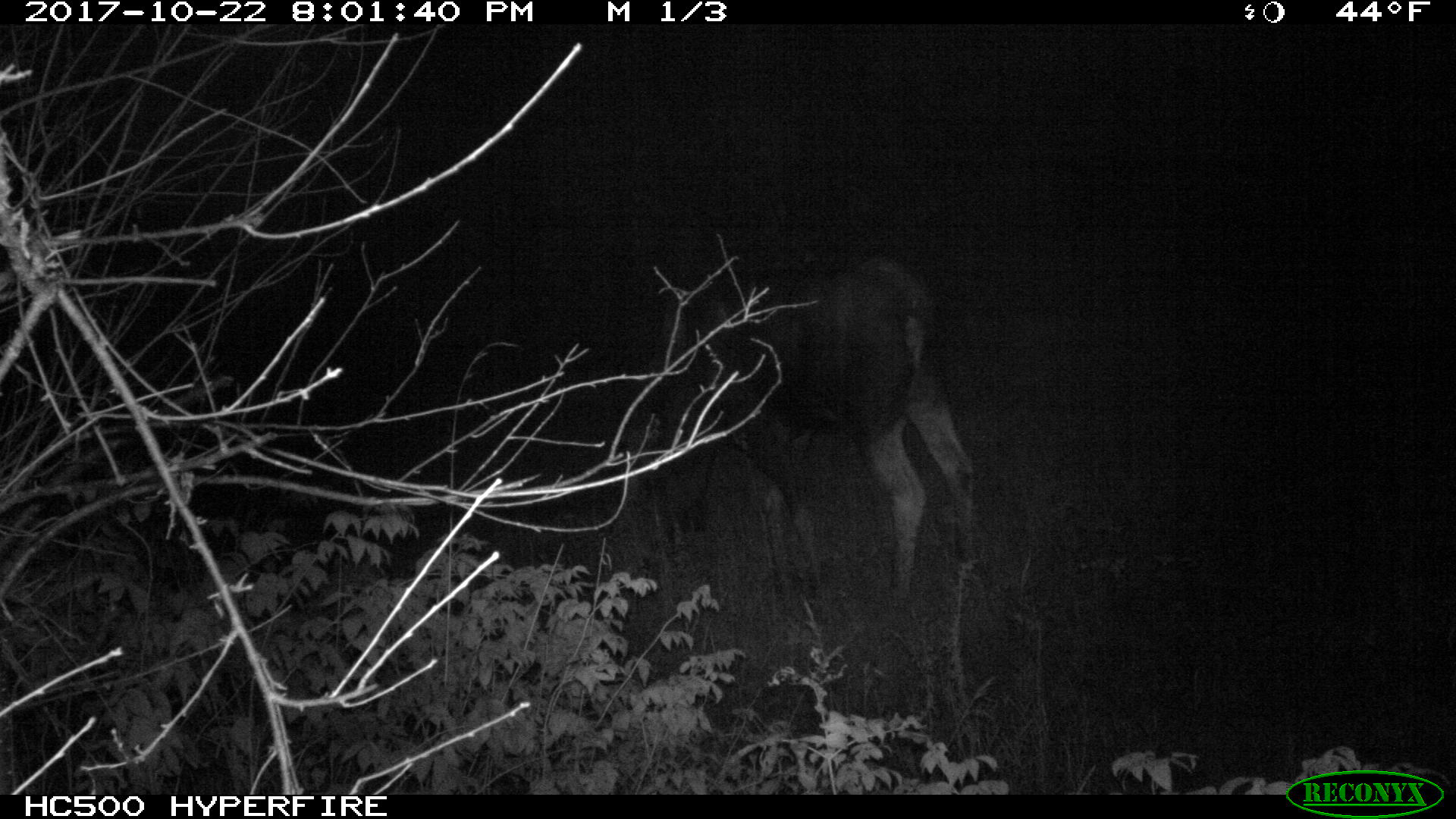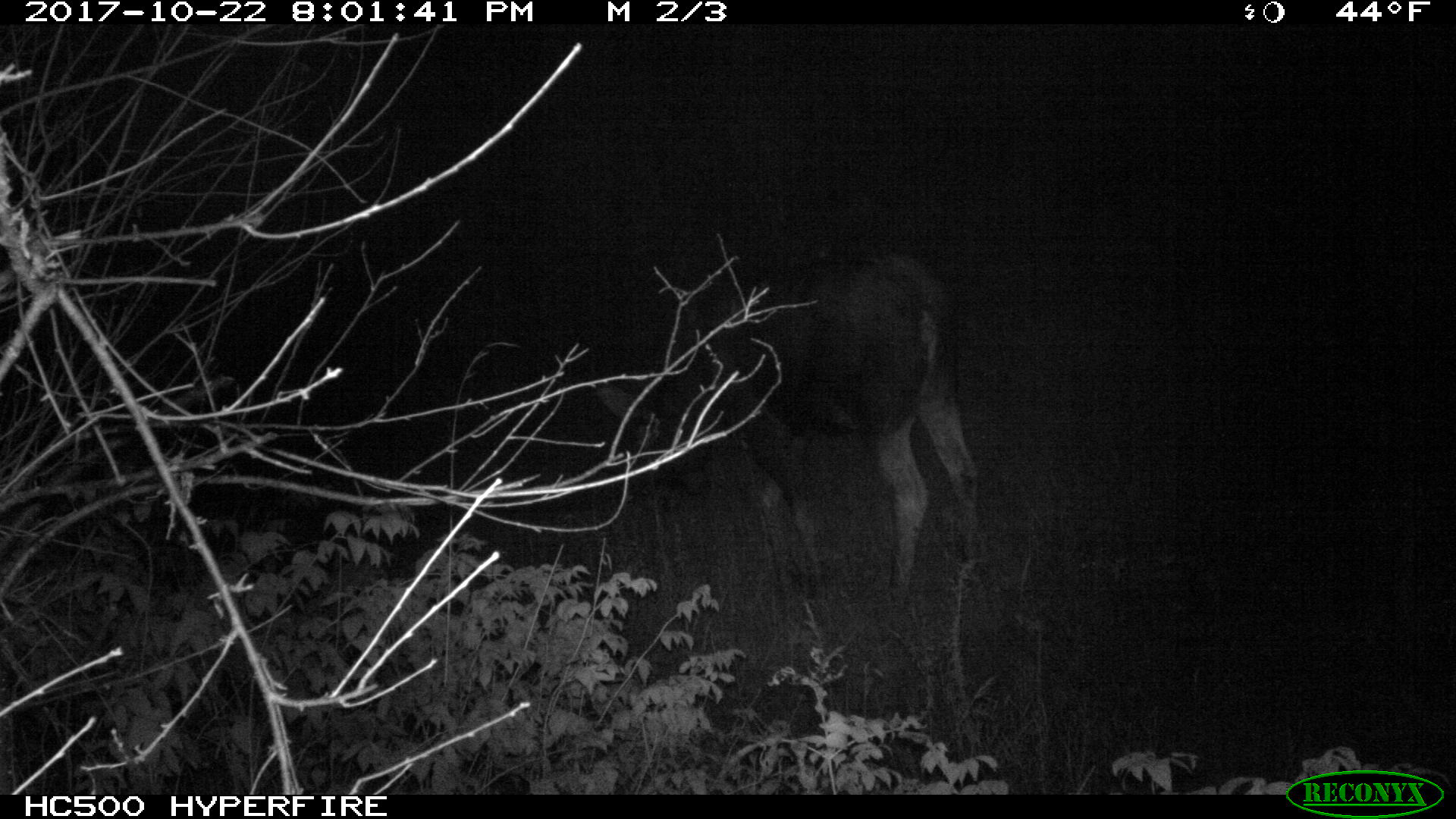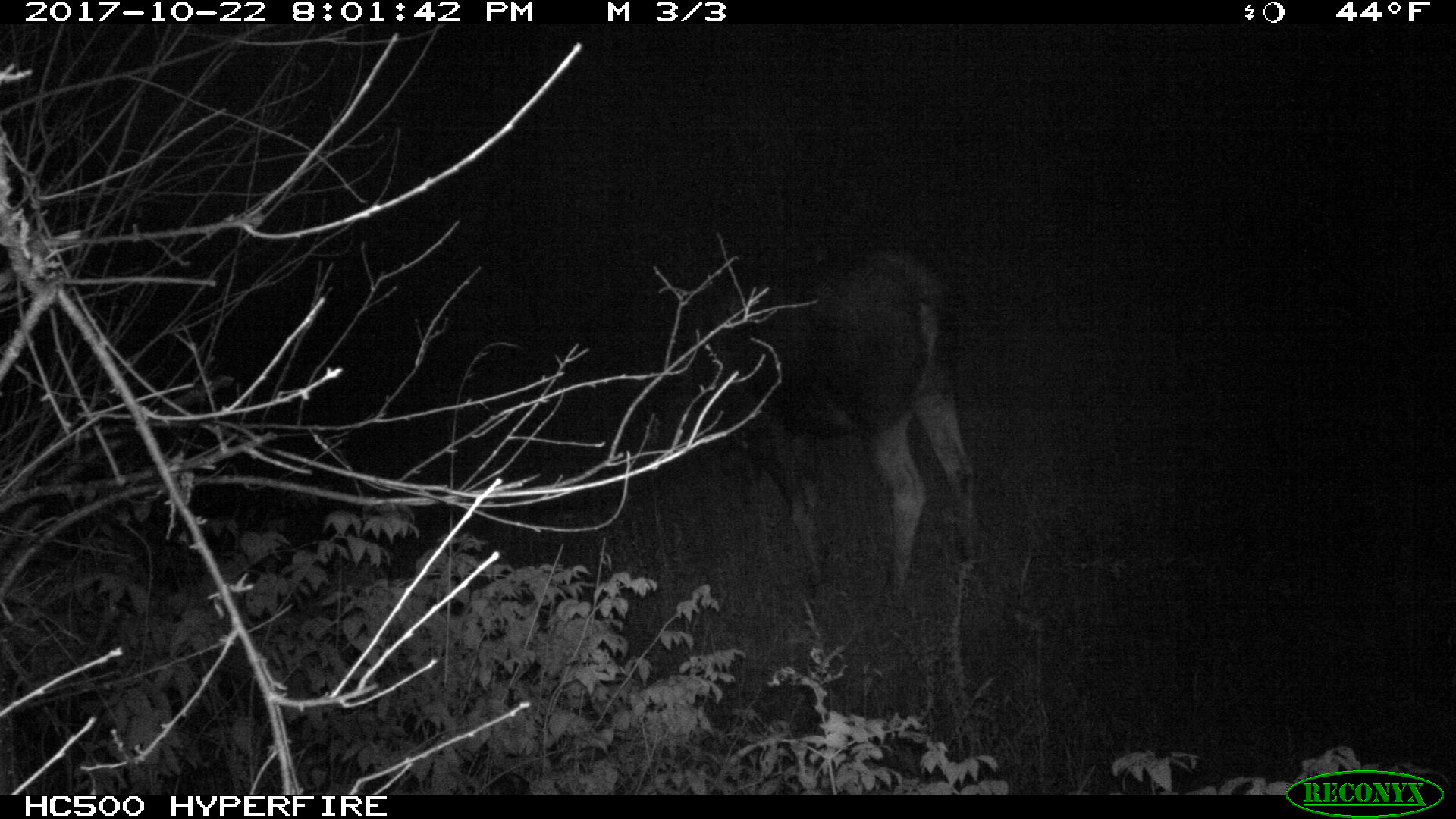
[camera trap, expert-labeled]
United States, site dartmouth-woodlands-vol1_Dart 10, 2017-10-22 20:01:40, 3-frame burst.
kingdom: Animalia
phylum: Chordata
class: Mammalia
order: Artiodactyla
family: Cervidae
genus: Alces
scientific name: Alces alces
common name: moose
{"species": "moose (Alces alces)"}